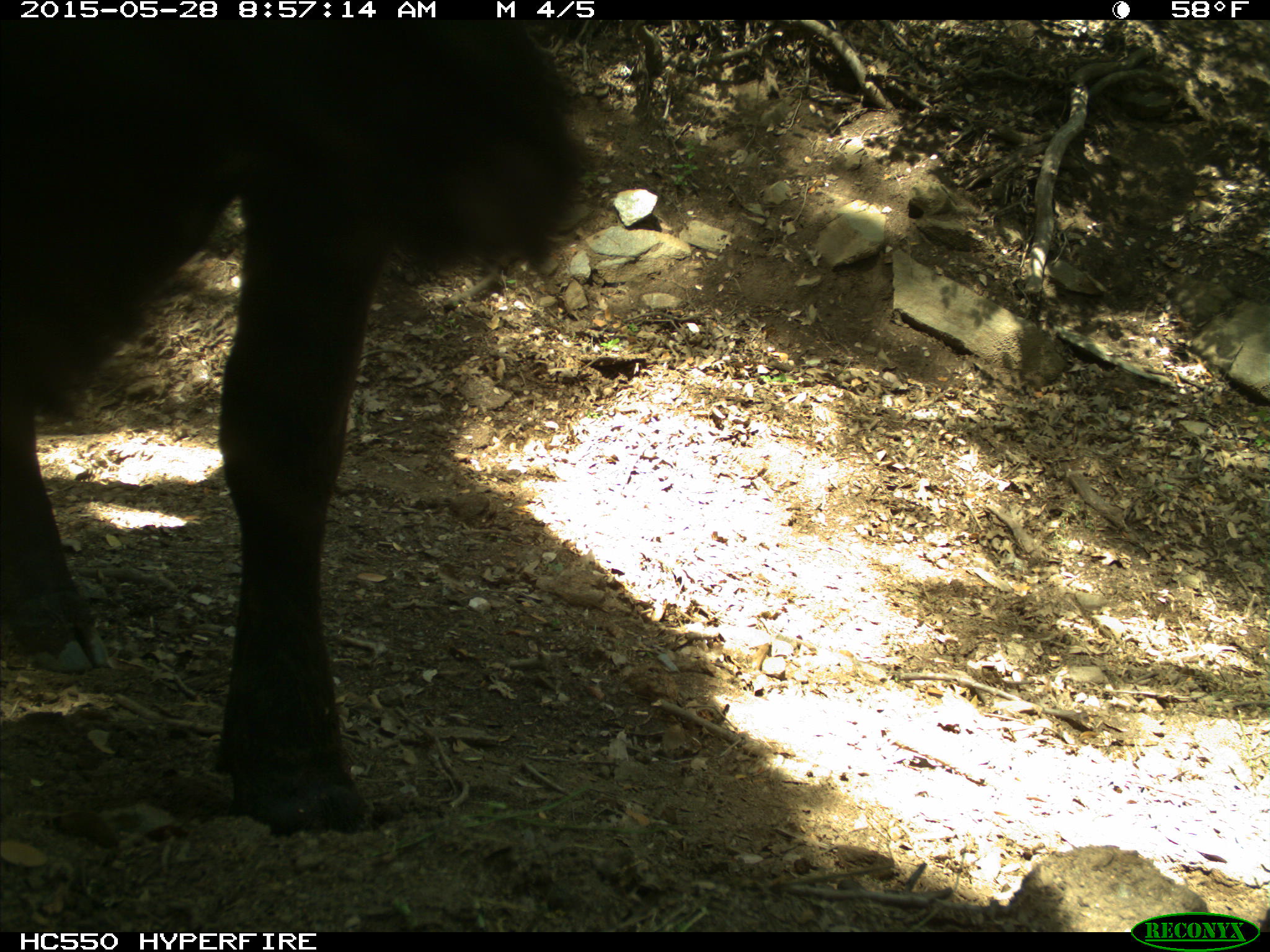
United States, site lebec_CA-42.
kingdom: Animalia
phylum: Chordata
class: Mammalia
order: Artiodactyla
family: Bovidae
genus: Bos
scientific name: Bos taurus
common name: domestic cow